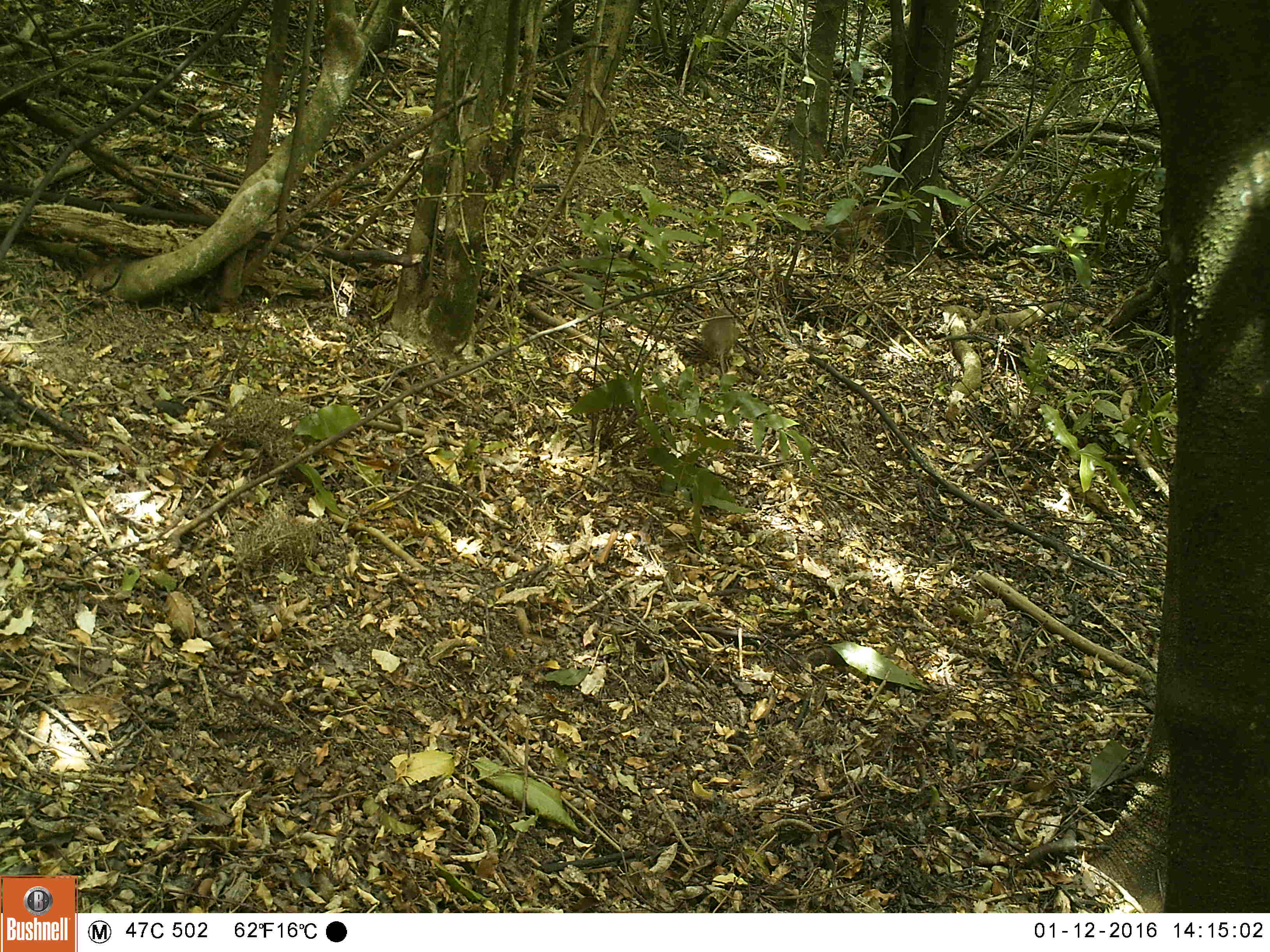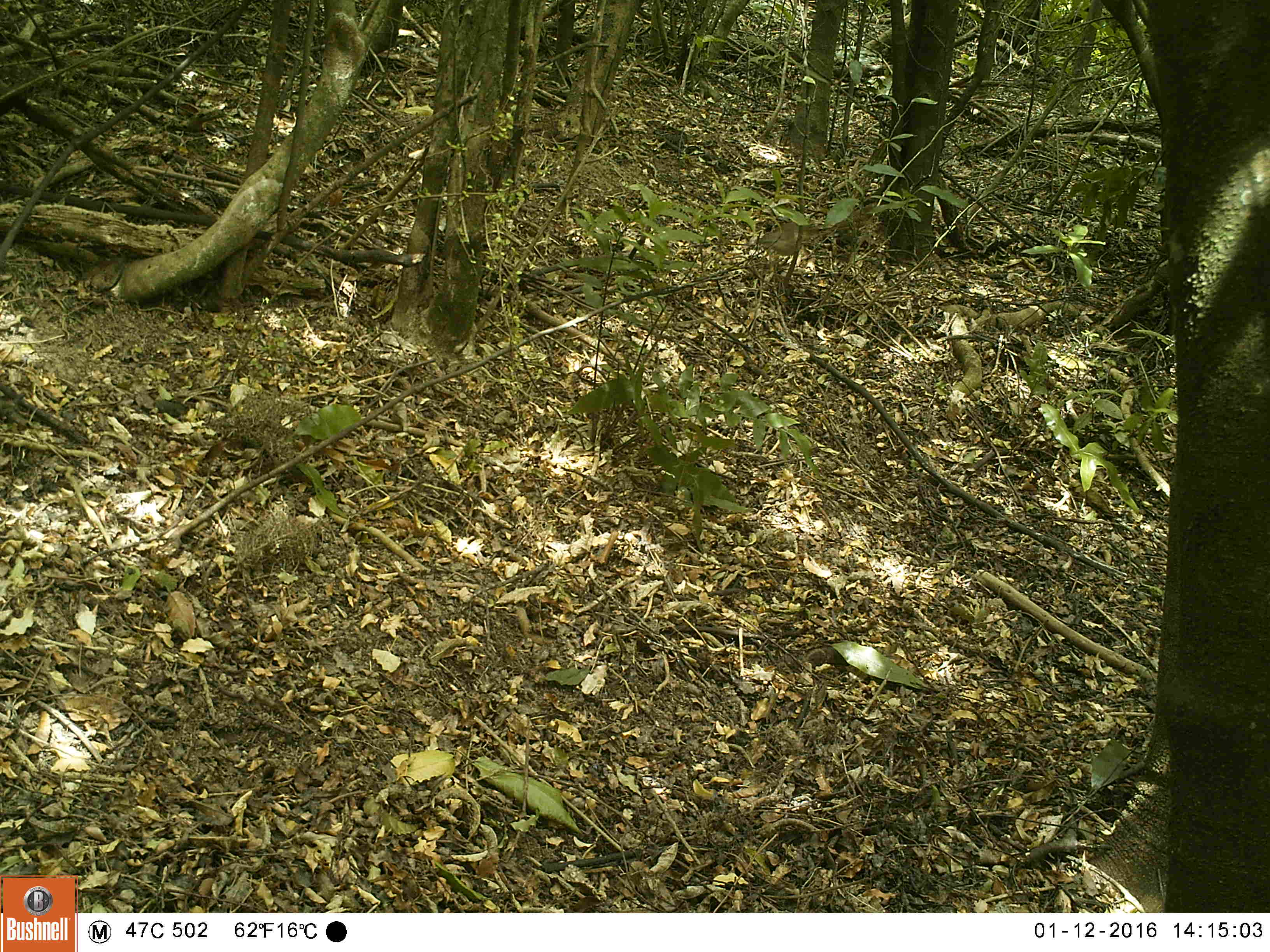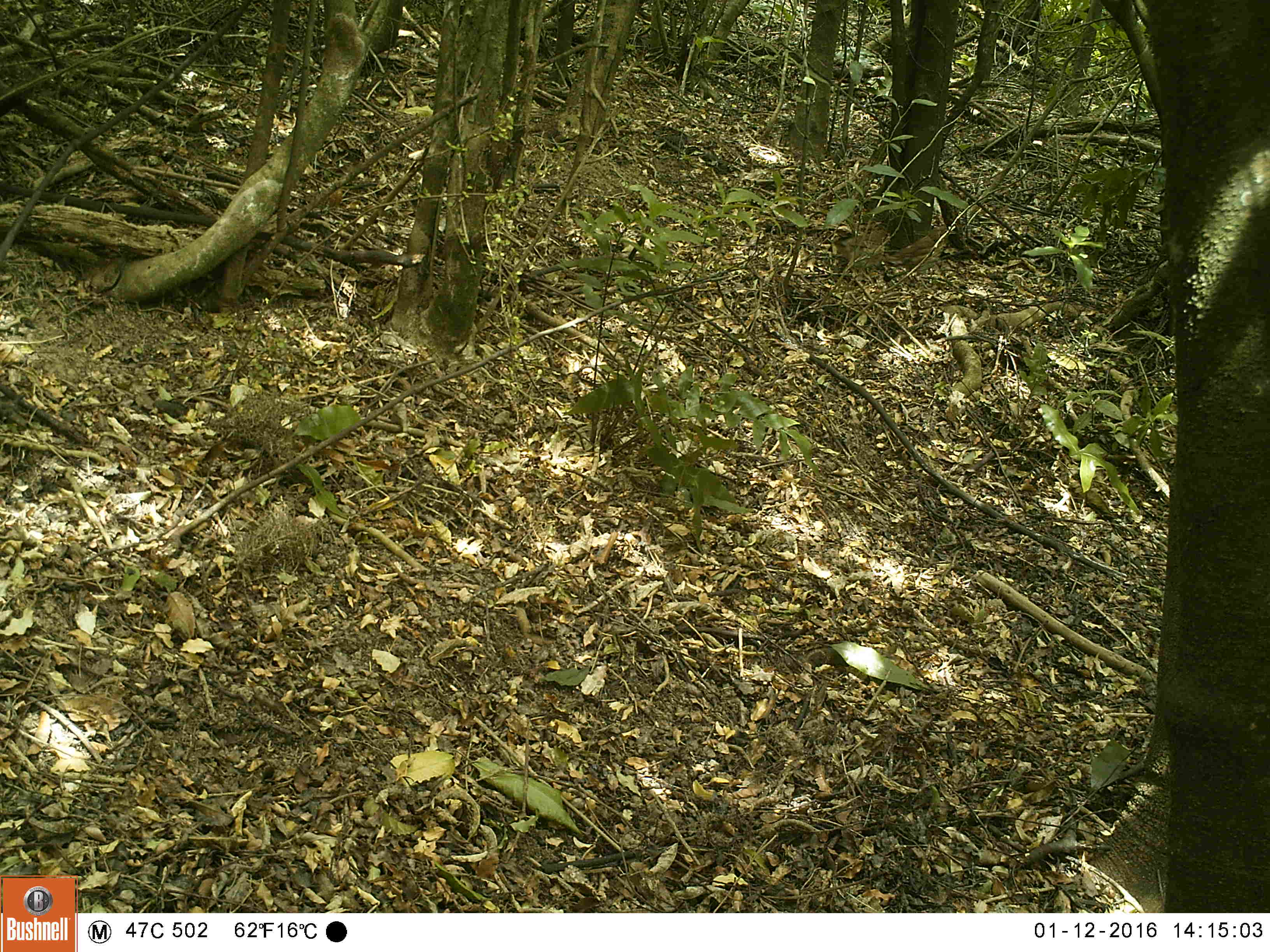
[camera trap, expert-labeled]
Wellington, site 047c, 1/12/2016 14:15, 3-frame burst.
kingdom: Animalia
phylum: Chordata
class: Aves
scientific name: Aves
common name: bird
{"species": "bird (Aves)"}